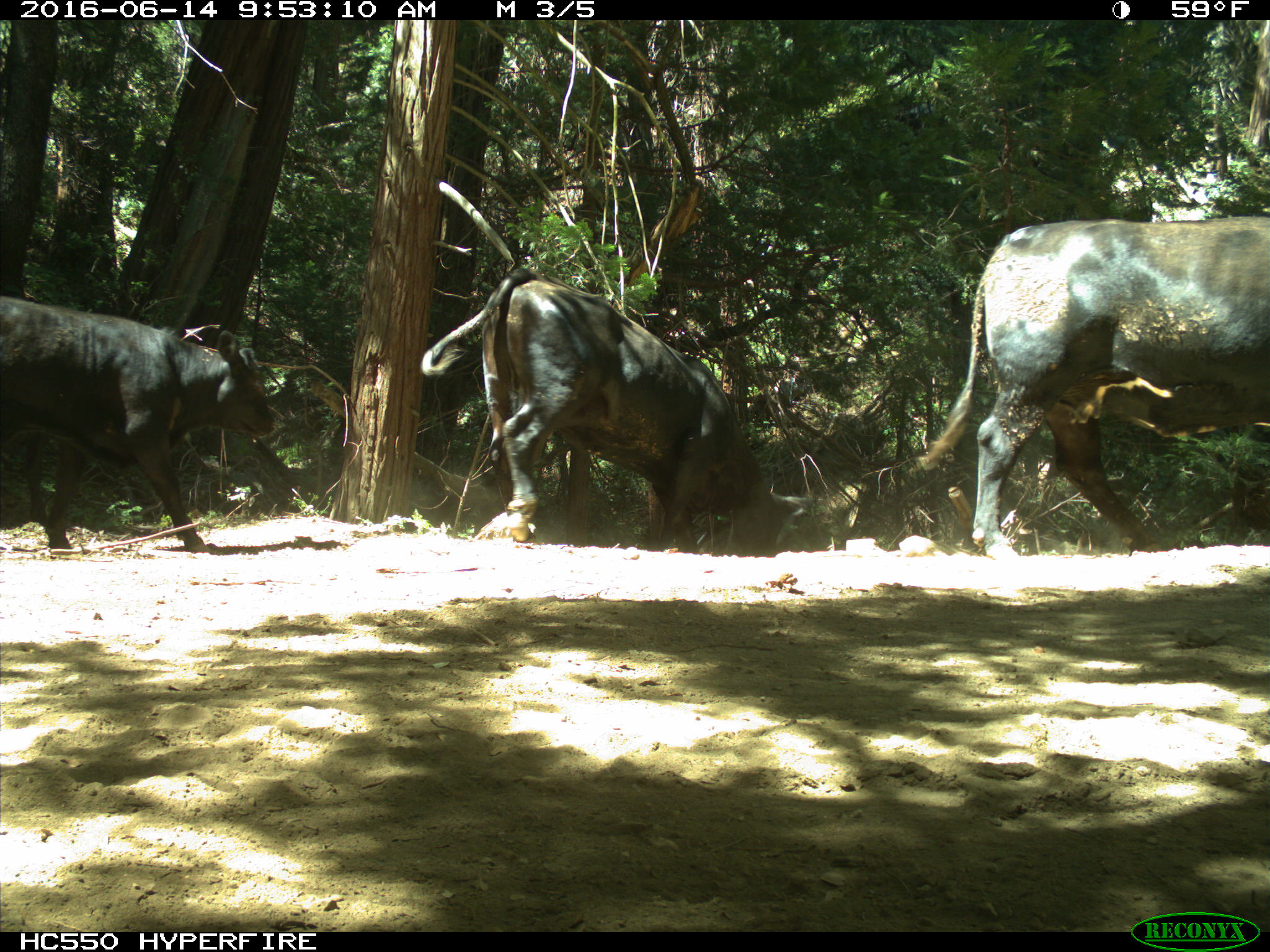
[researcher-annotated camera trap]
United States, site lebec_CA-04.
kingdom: Animalia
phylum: Chordata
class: Mammalia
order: Artiodactyla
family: Bovidae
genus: Bos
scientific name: Bos taurus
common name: domestic cow